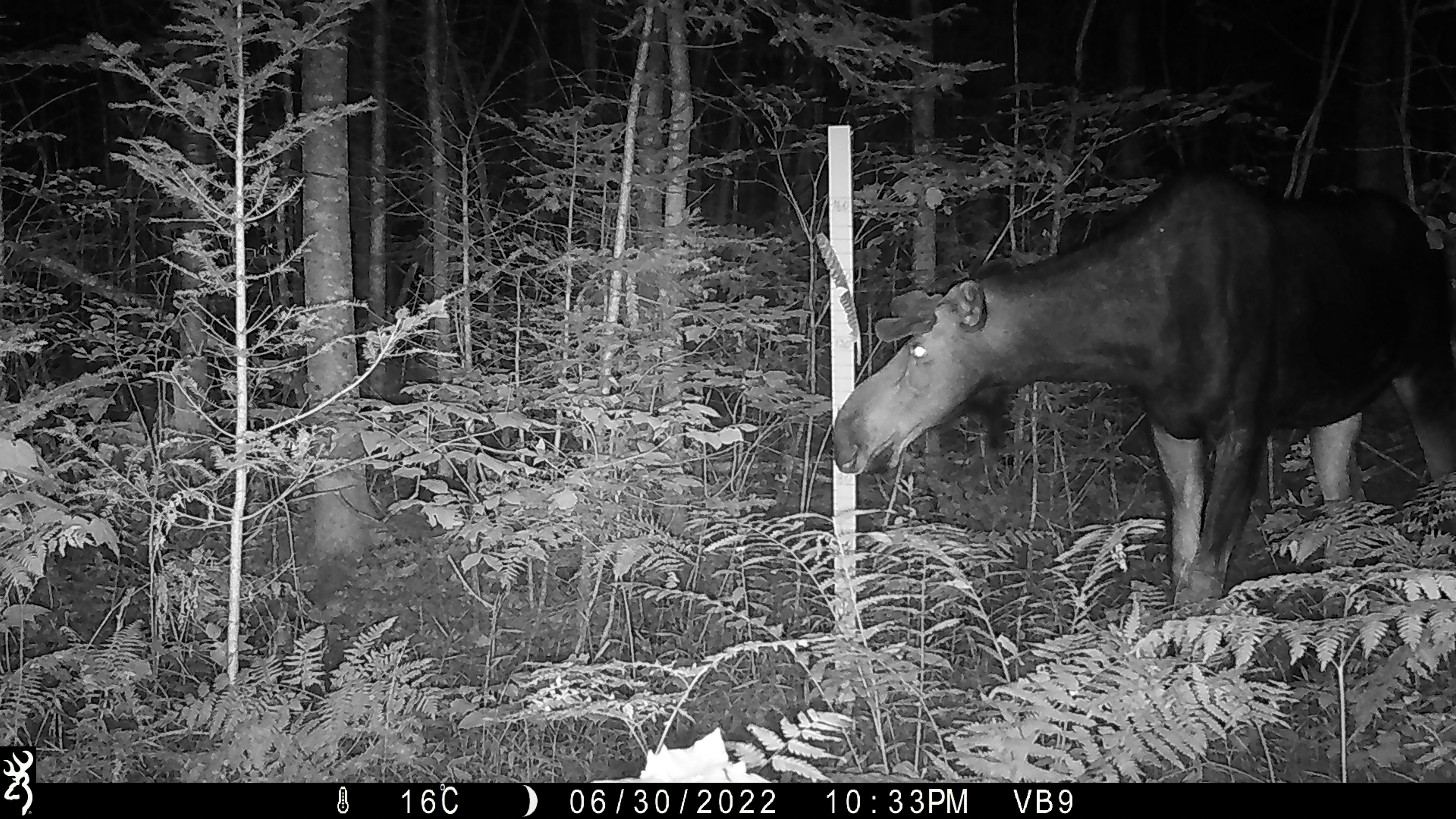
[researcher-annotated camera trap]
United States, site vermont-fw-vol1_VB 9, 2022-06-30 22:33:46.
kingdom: Animalia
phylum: Chordata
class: Mammalia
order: Artiodactyla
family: Cervidae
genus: Alces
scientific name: Alces alces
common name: moose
Moose (Alces alces).